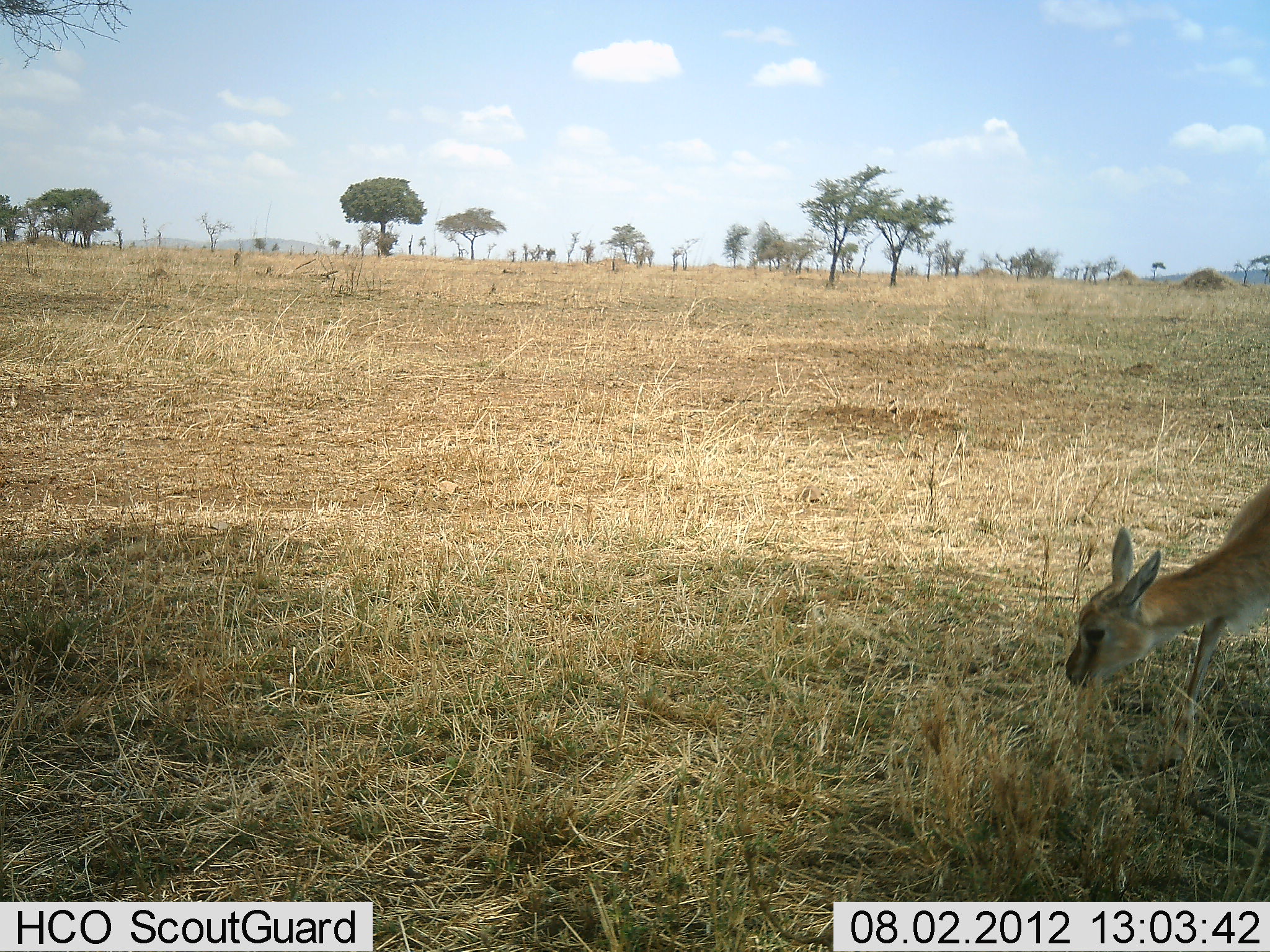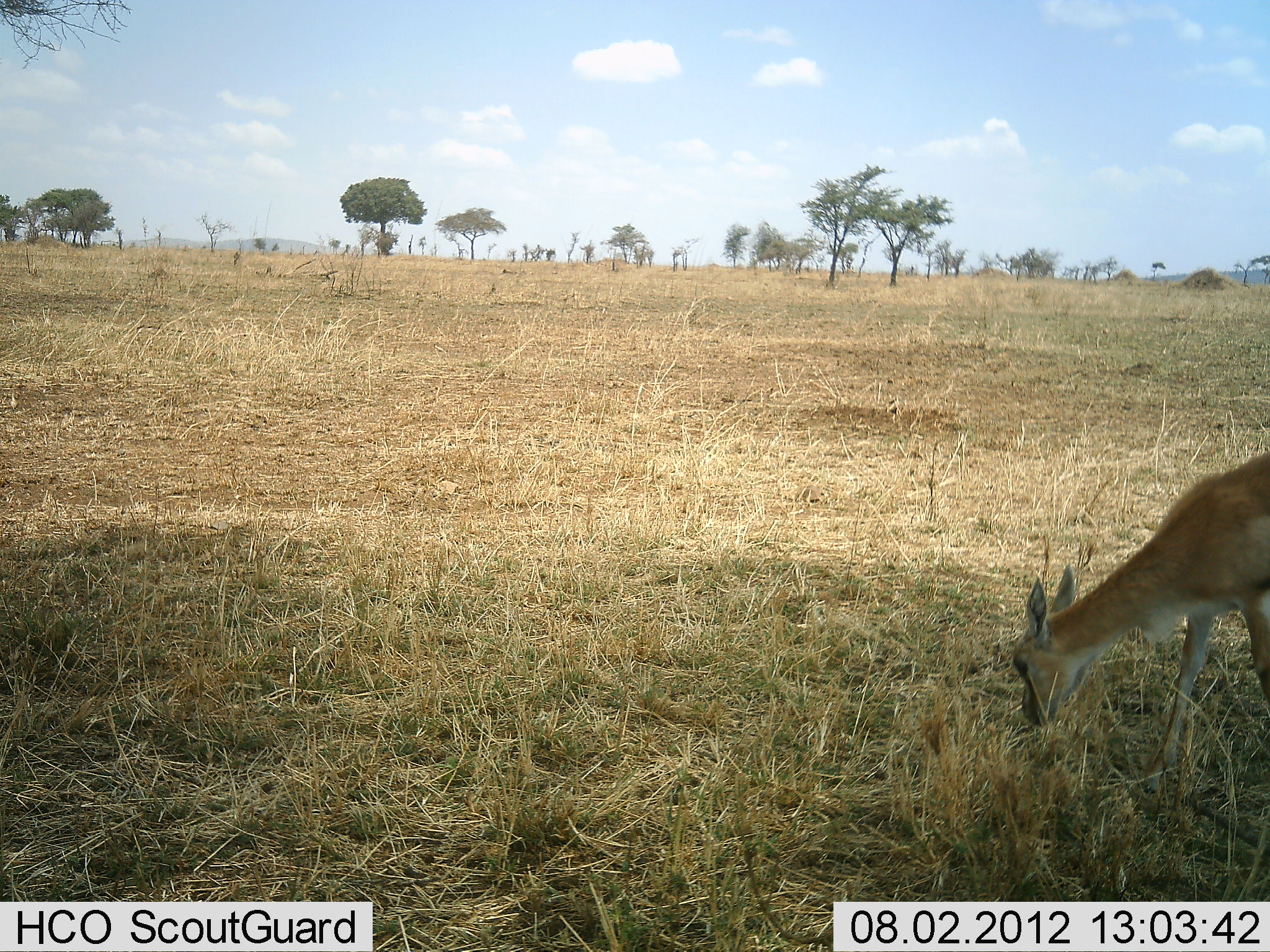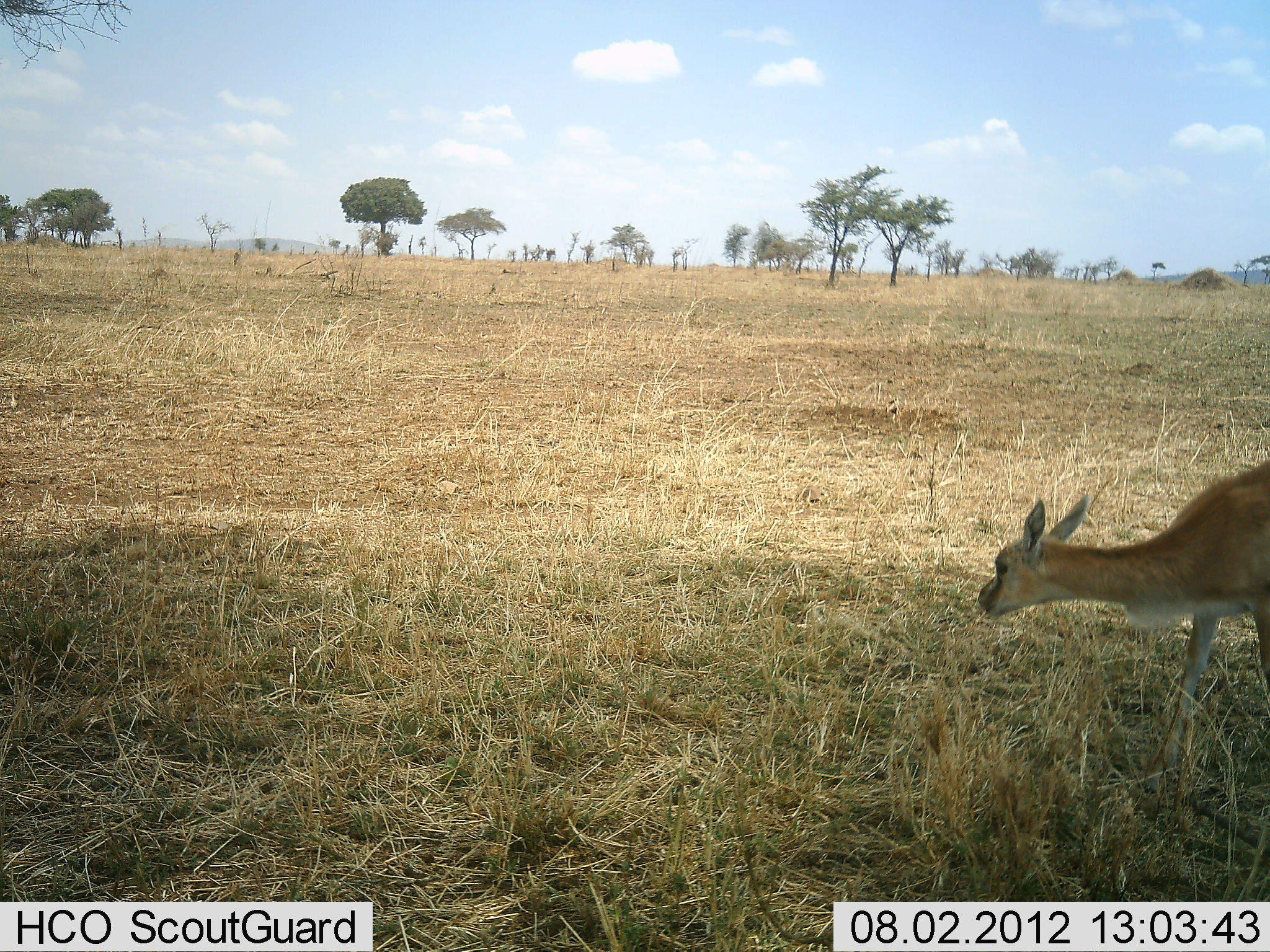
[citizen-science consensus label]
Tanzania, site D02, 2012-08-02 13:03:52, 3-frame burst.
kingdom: Animalia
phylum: Chordata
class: Mammalia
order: Artiodactyla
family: Bovidae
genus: Eudorcas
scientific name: Eudorcas thomsonii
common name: thomson's gazelle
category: gazellethomsons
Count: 1.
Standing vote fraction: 10%.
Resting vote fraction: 0%.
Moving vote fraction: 0%.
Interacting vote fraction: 0%.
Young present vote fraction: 0%.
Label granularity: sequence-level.